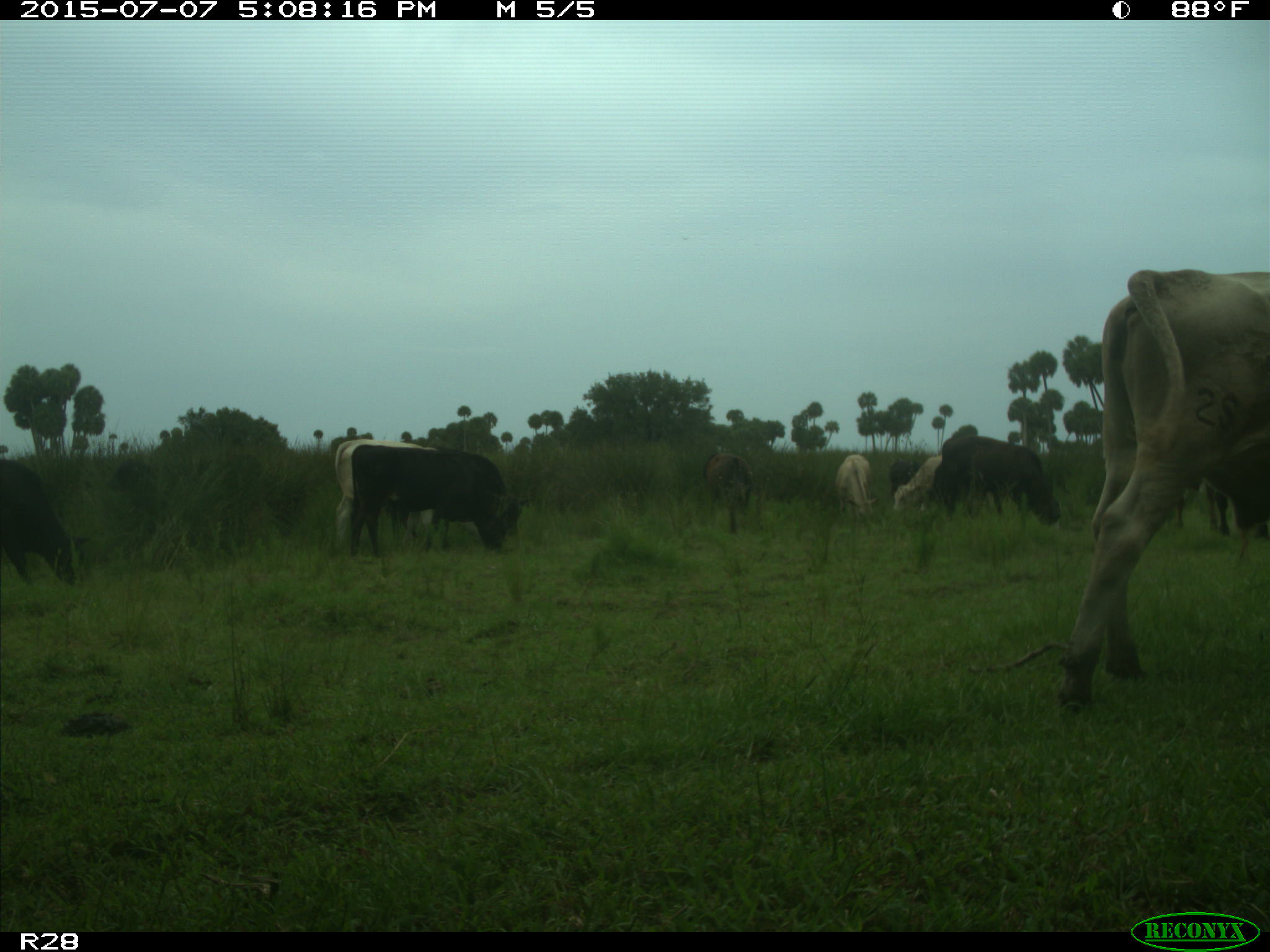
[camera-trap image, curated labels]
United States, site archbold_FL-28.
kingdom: Animalia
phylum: Chordata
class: Mammalia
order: Artiodactyla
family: Bovidae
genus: Bos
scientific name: Bos taurus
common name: domestic cow